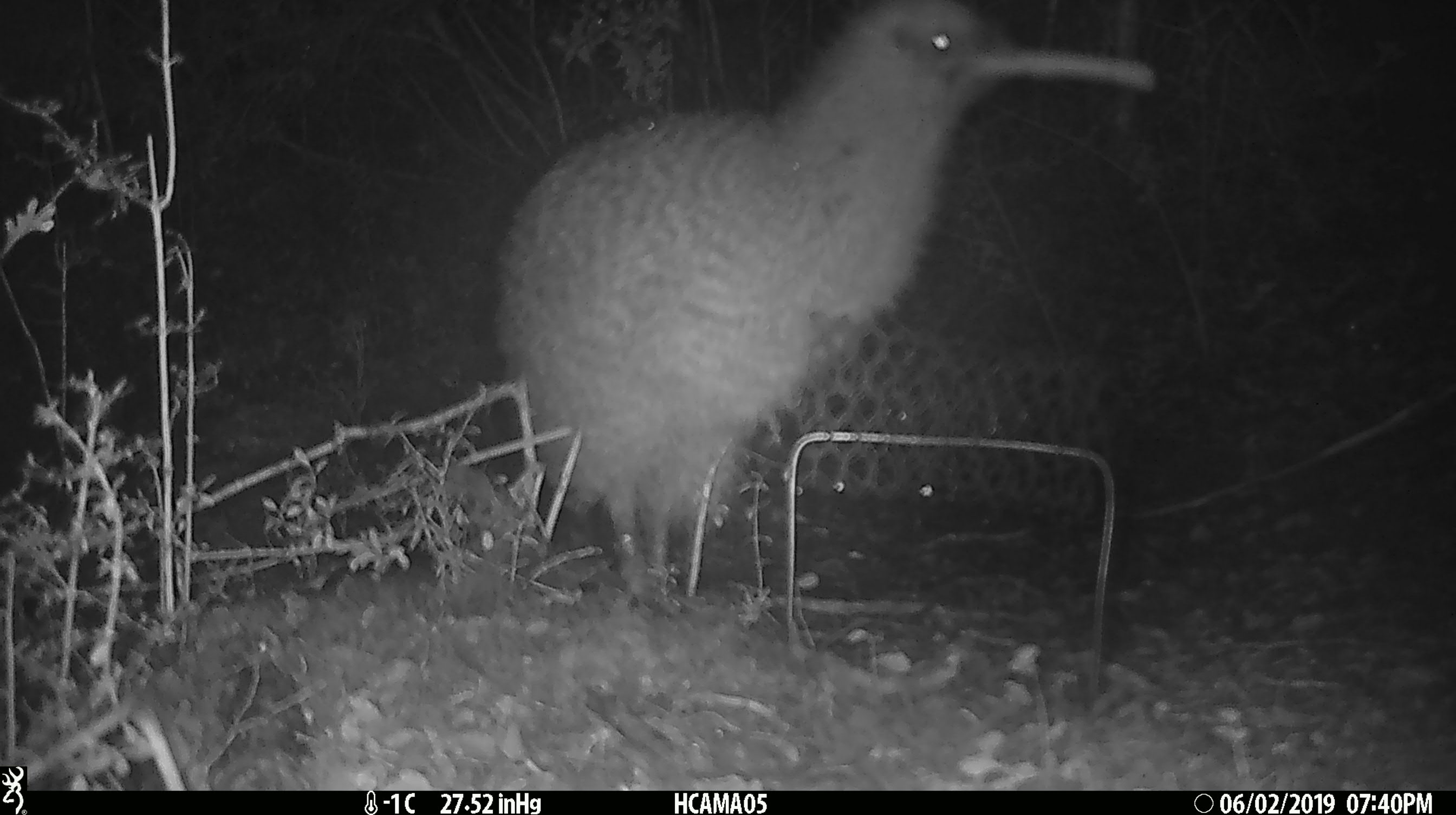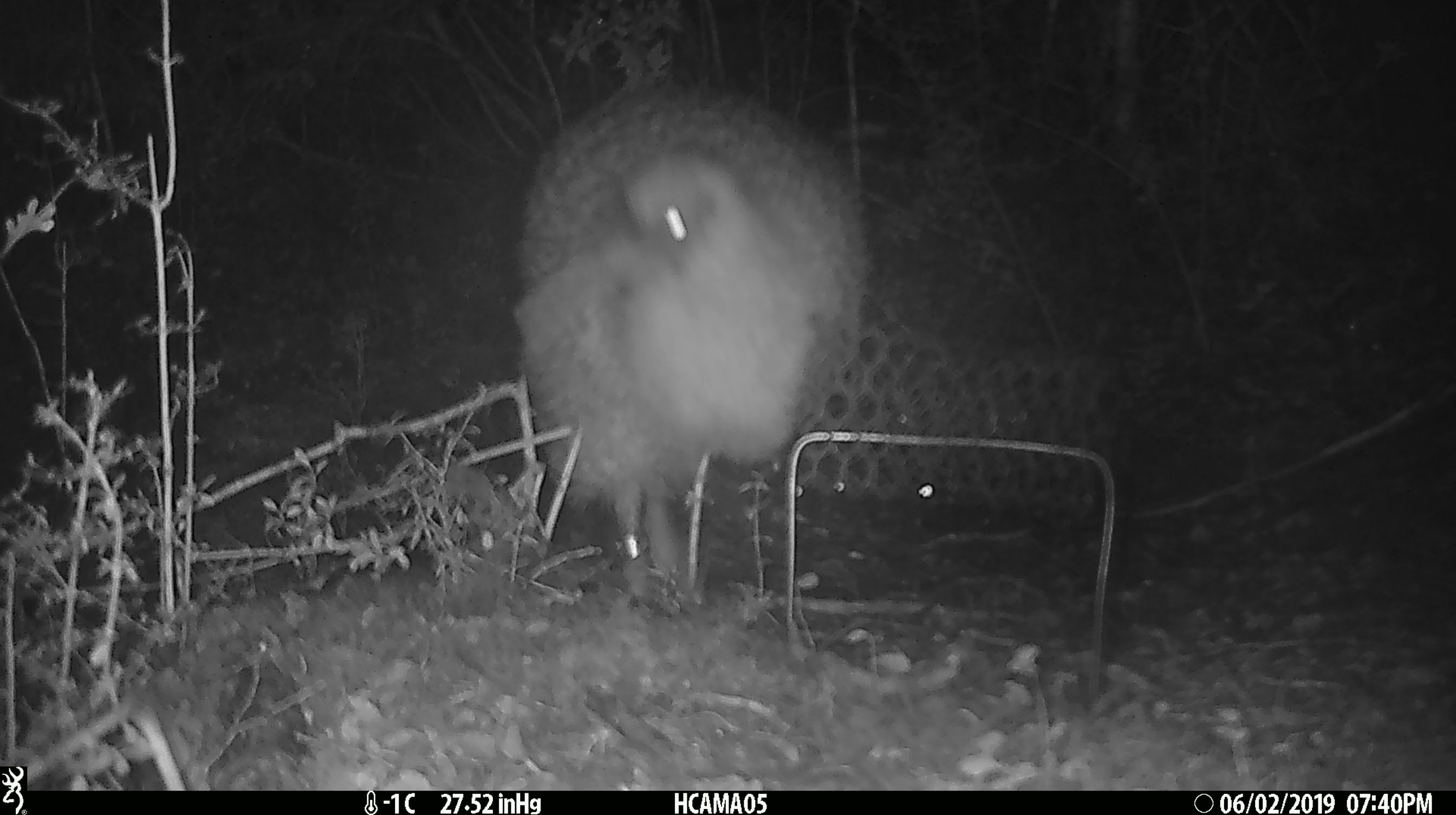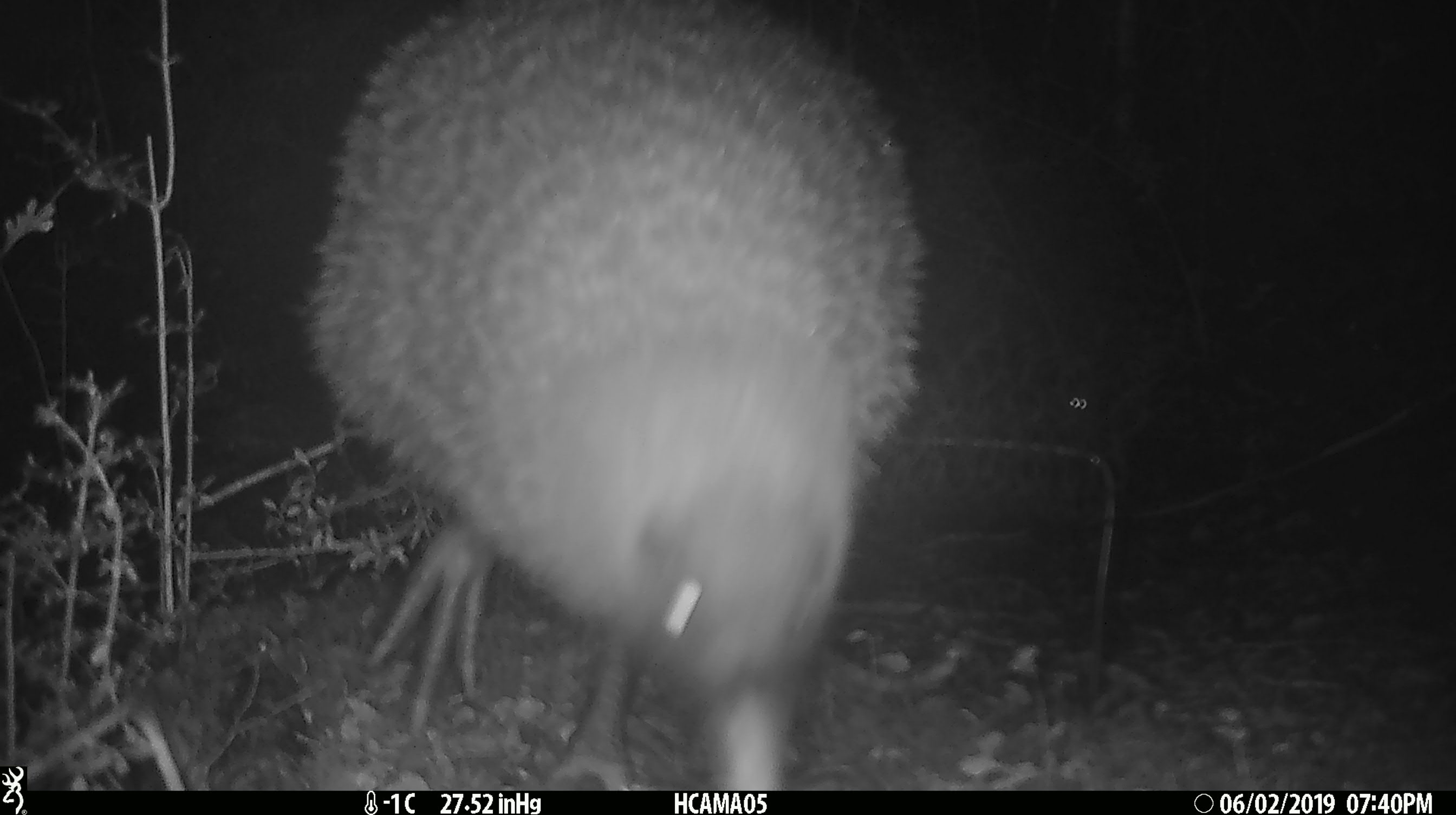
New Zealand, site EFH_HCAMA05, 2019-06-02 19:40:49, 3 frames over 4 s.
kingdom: Animalia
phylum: Chordata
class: Aves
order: Apterygiformes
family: Apterygidae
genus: Apteryx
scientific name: Apteryx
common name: kiwi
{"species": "kiwi (Apteryx)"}